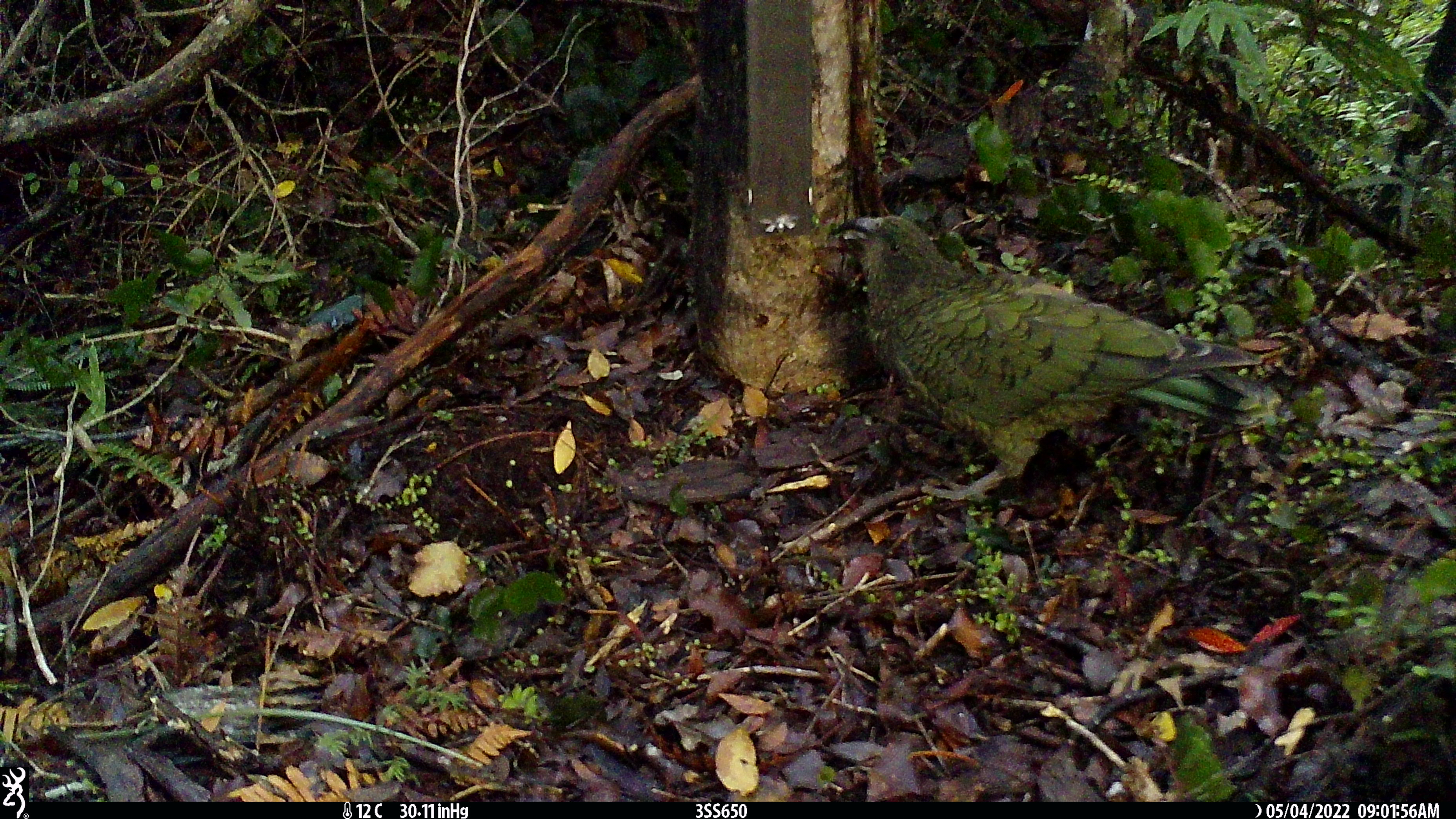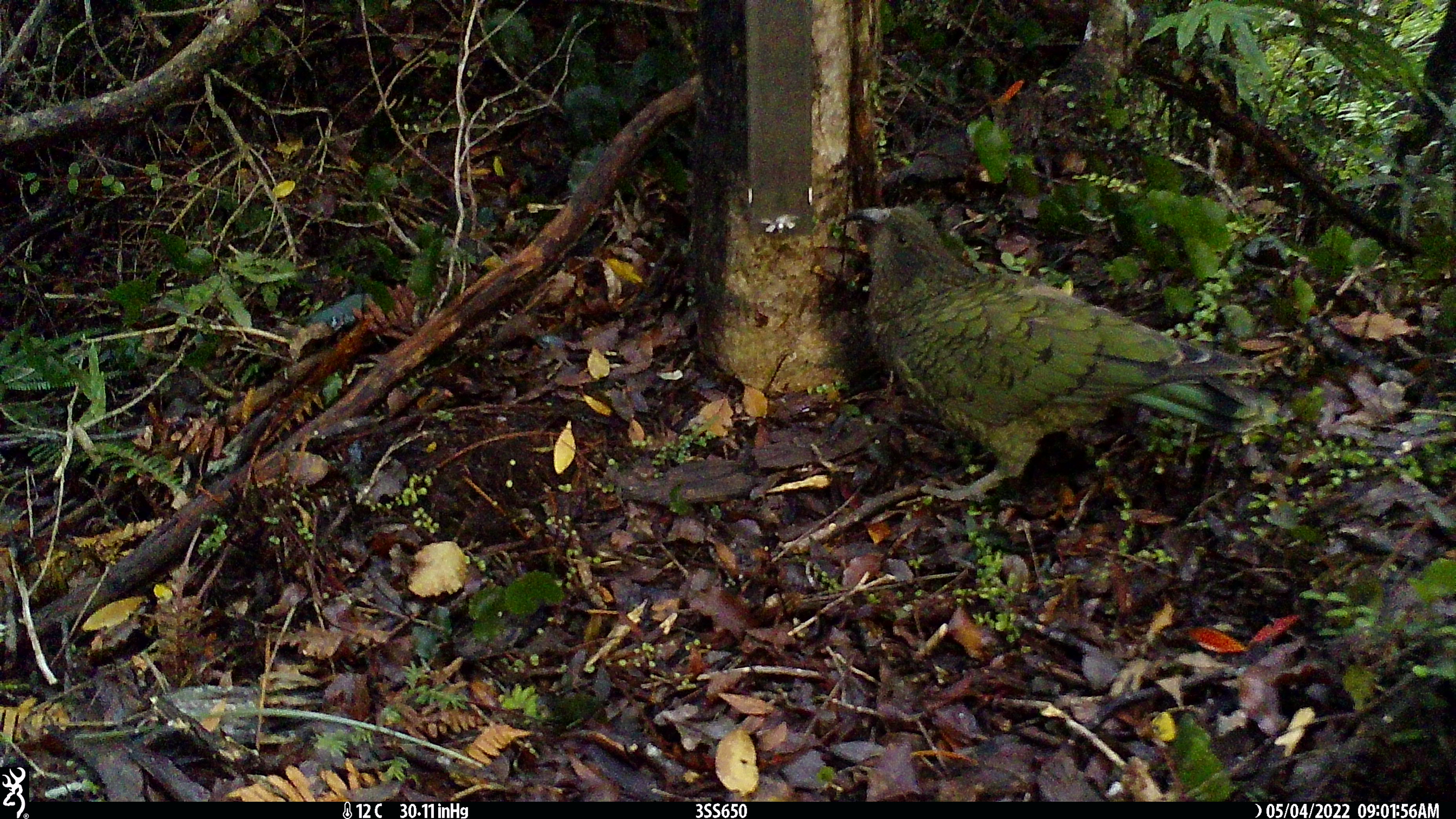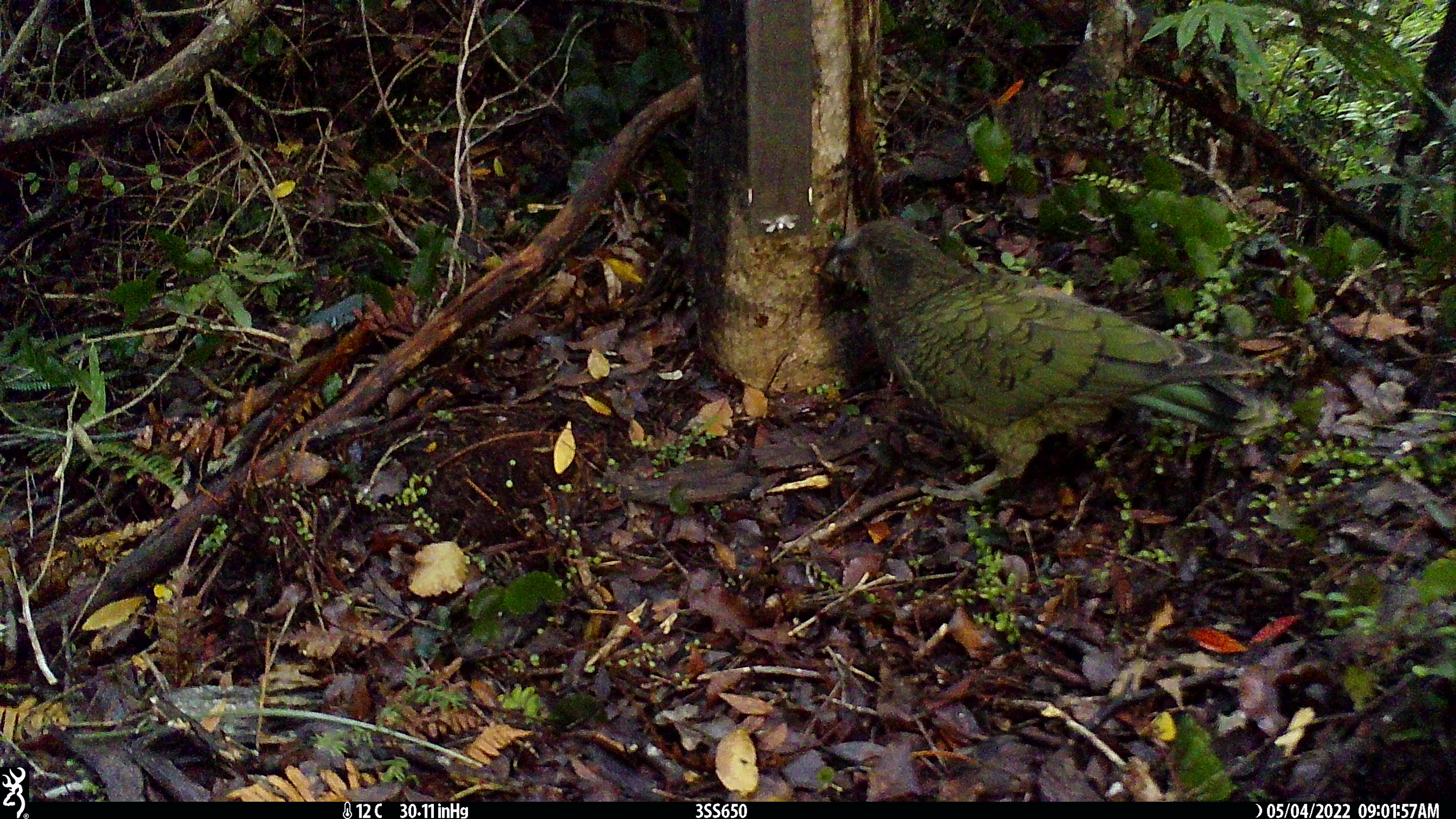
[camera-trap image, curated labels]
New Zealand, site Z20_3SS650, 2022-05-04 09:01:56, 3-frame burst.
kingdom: Animalia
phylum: Chordata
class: Aves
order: Psittaciformes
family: Strigopidae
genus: Nestor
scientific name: Nestor notabilis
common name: kea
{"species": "kea (Nestor notabilis)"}